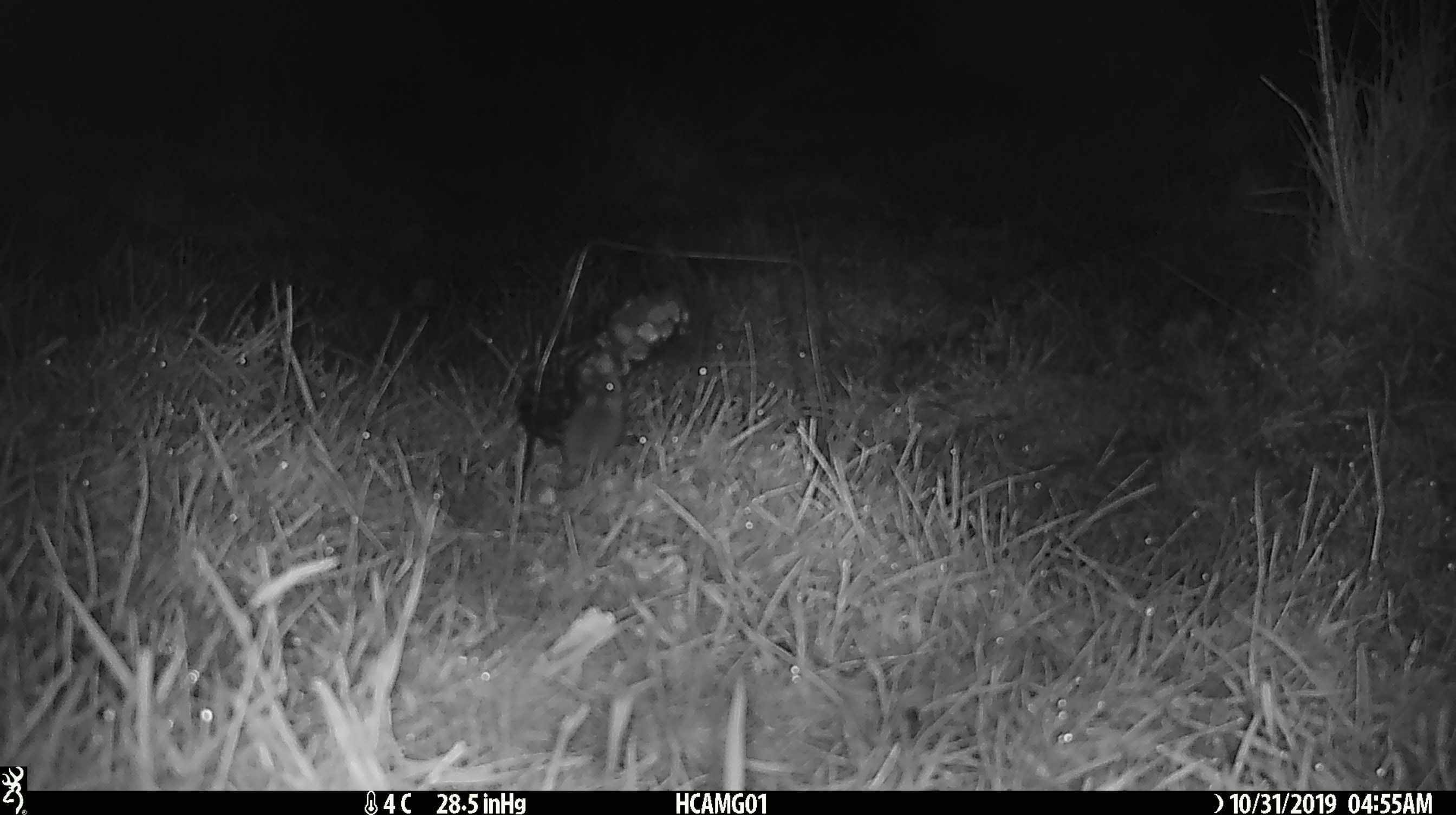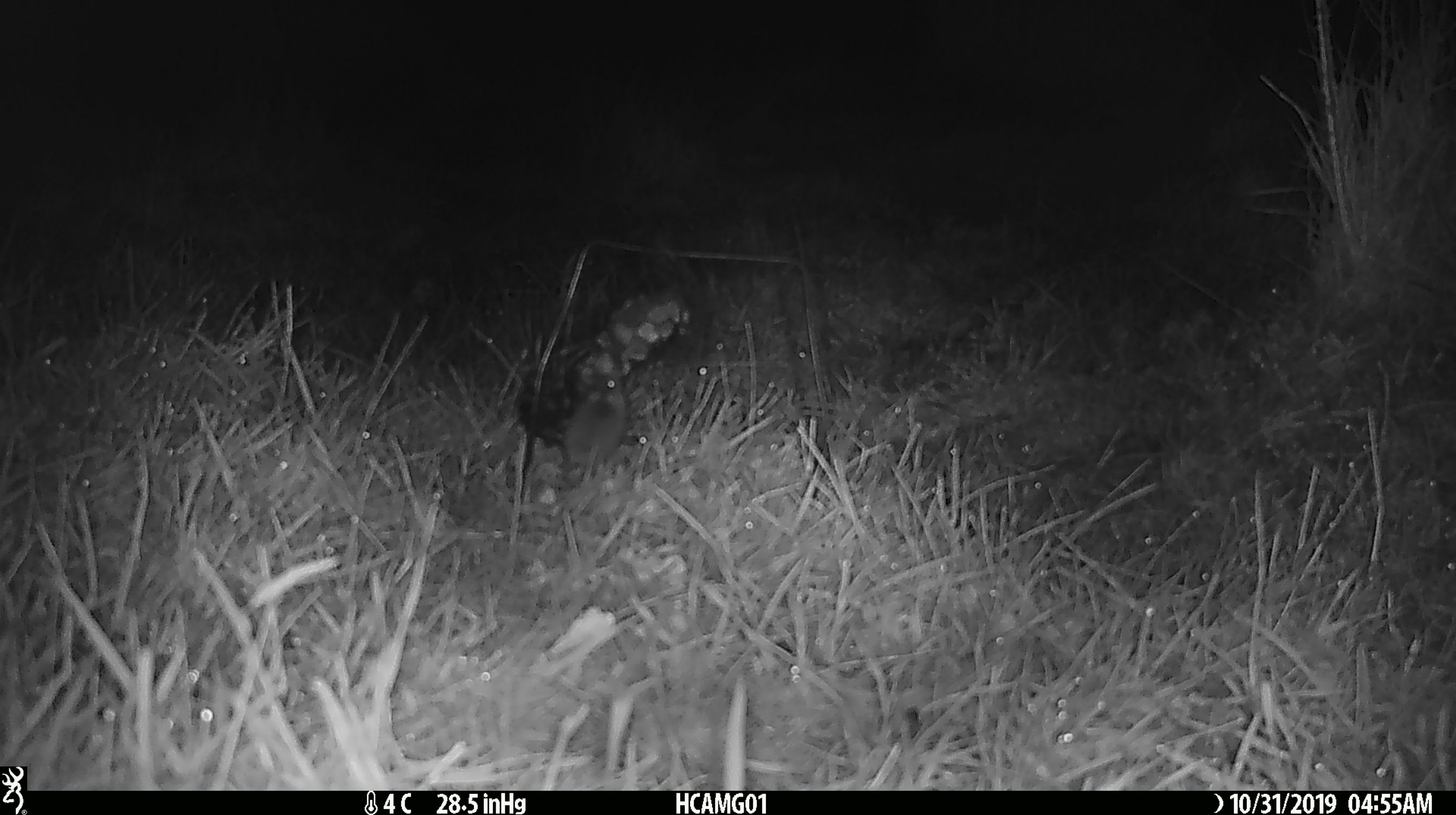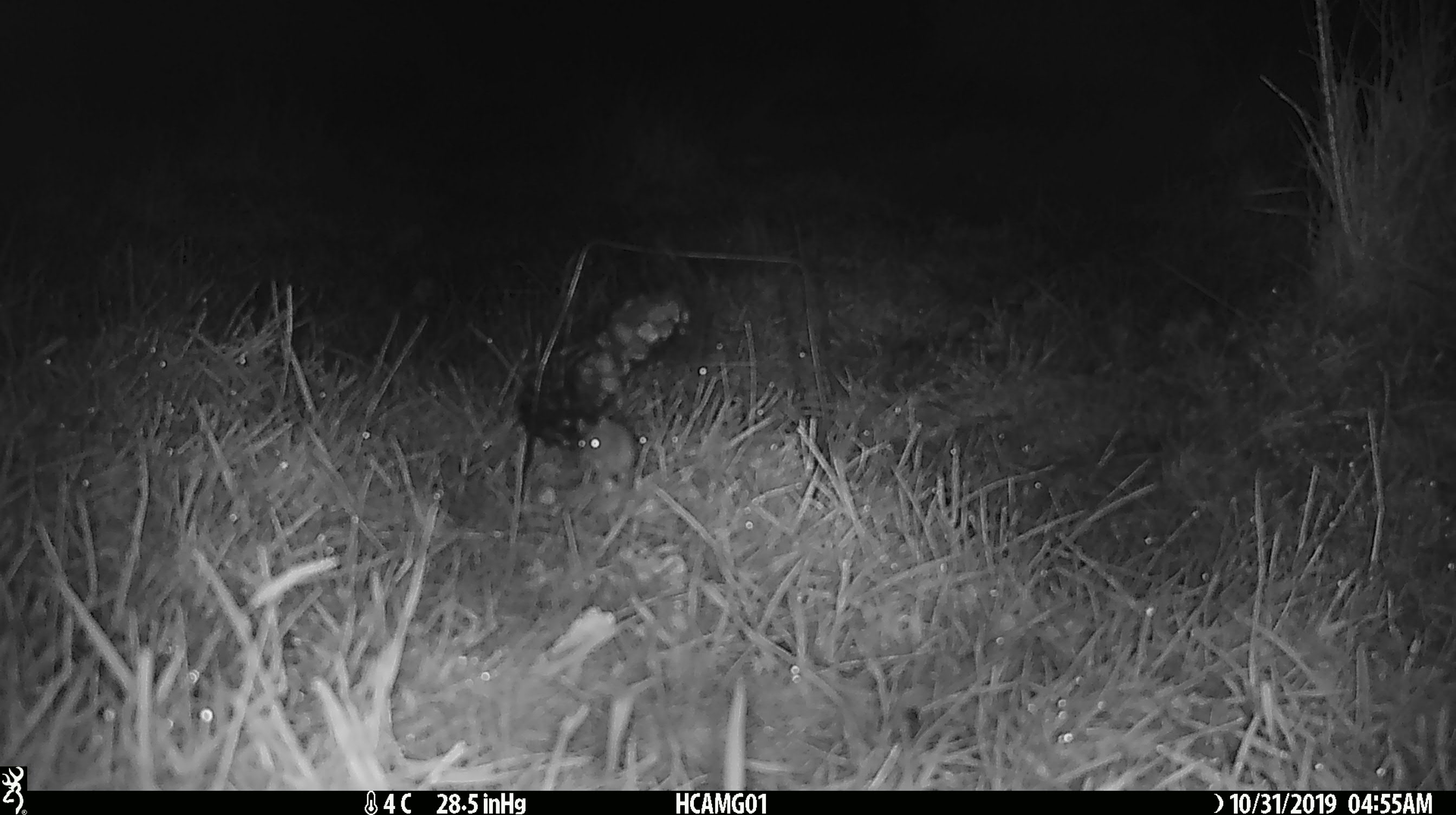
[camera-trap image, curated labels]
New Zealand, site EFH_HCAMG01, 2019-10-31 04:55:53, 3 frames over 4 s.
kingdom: Animalia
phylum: Chordata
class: Mammalia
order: Rodentia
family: Muridae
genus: Mus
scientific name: Mus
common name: mouse